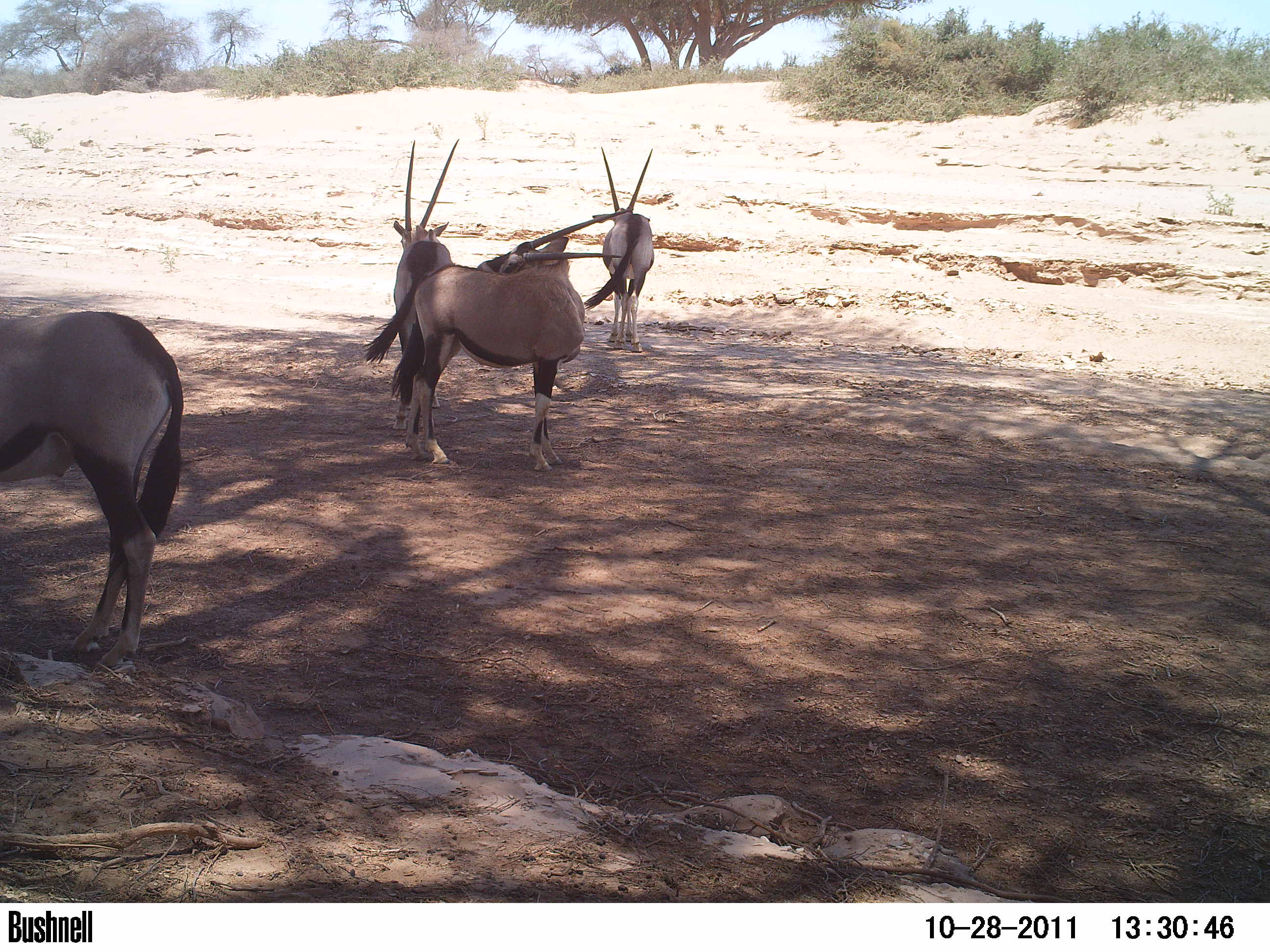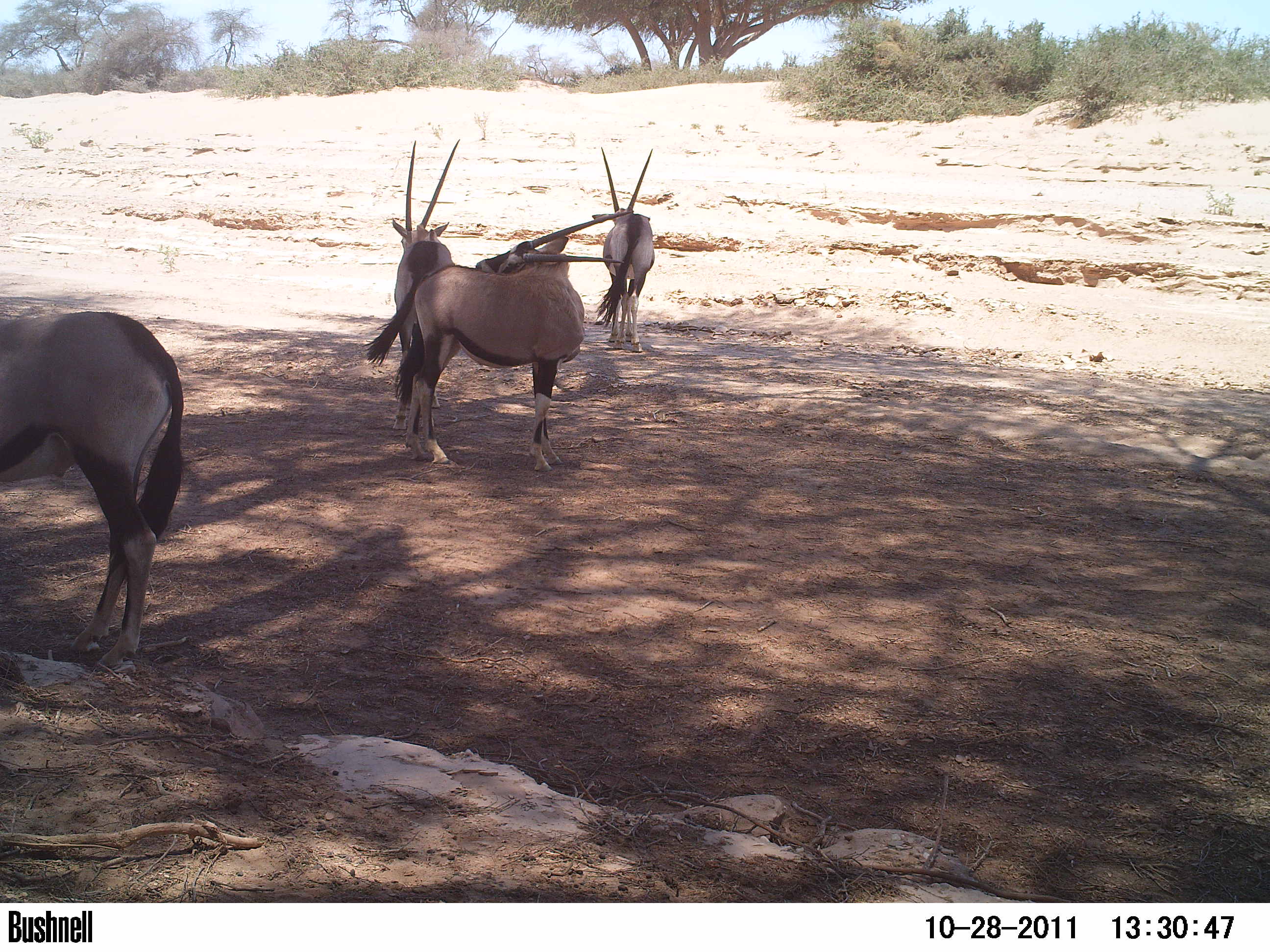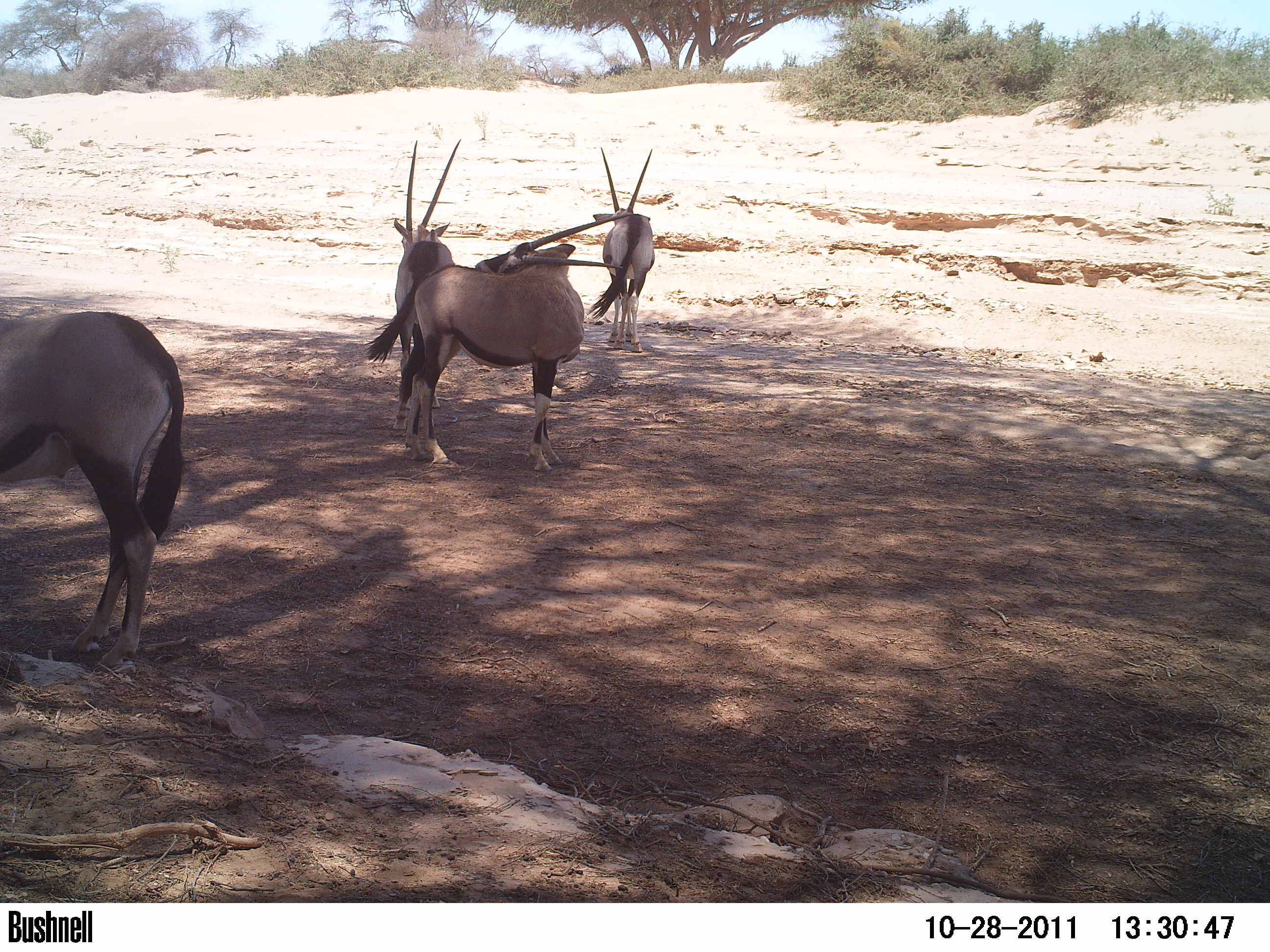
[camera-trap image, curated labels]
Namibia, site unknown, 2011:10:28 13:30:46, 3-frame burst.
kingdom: Animalia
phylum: Chordata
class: Mammalia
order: Artiodactyla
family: Bovidae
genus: Oryx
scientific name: Oryx gazella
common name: gemsbok